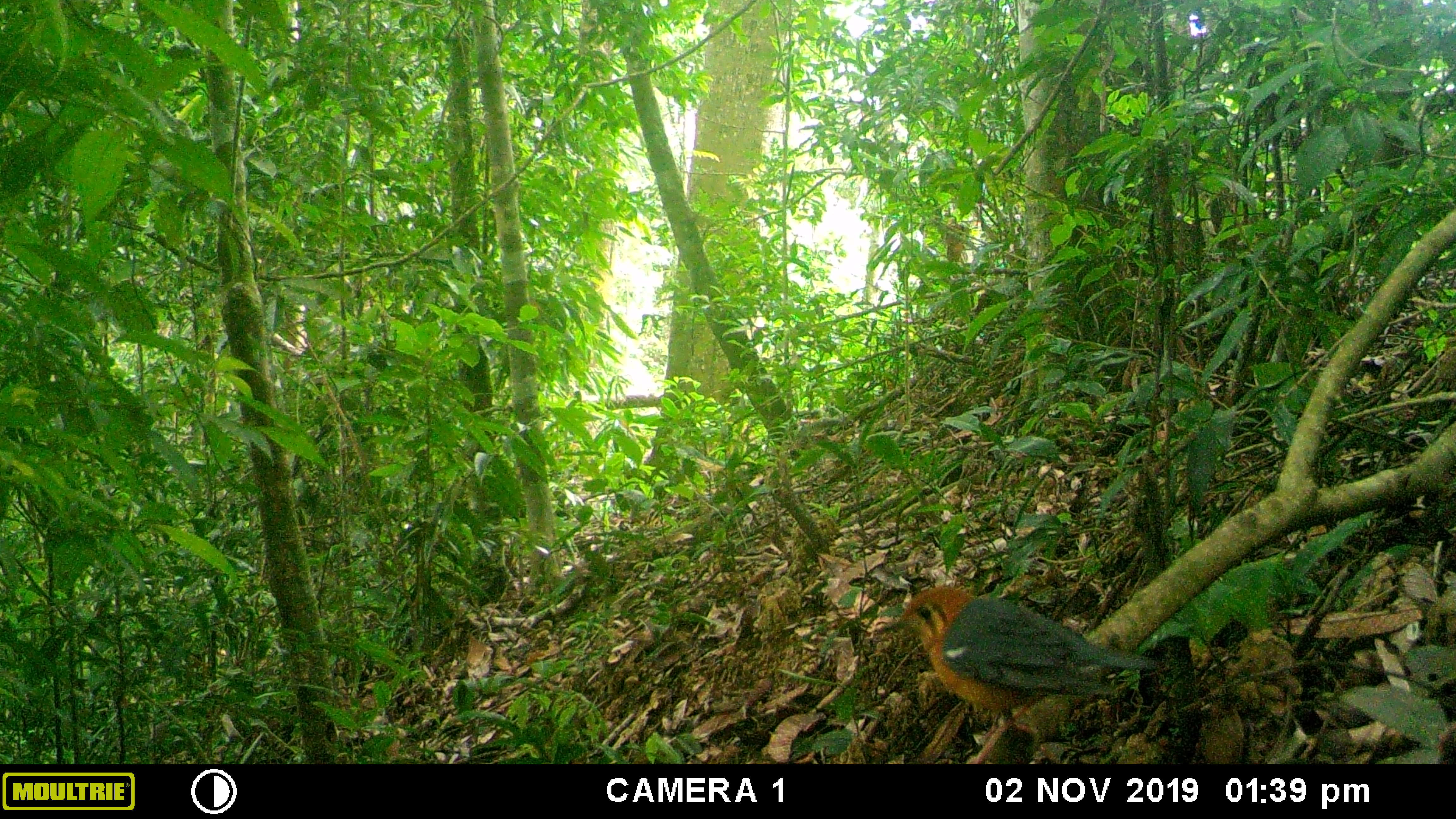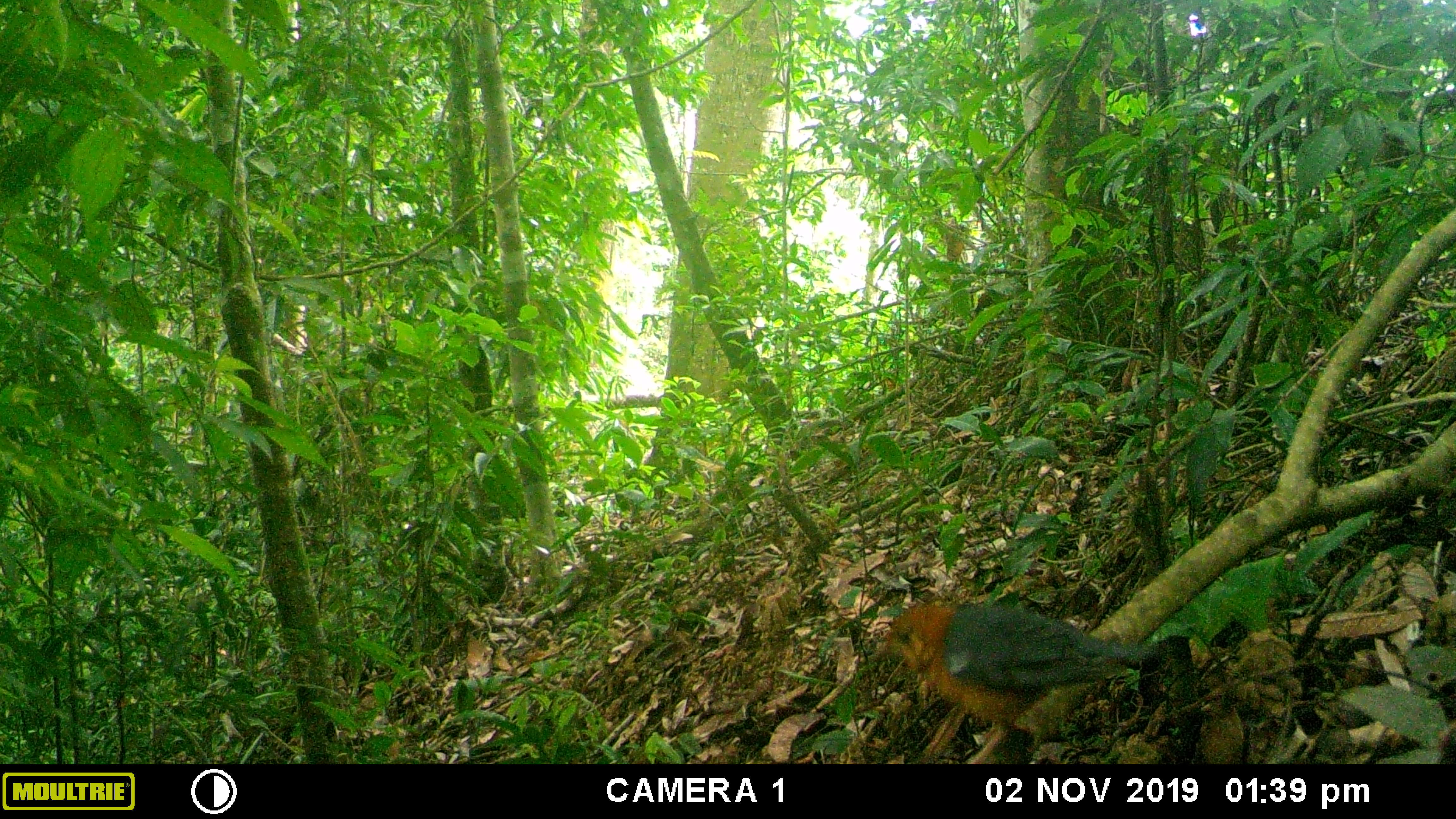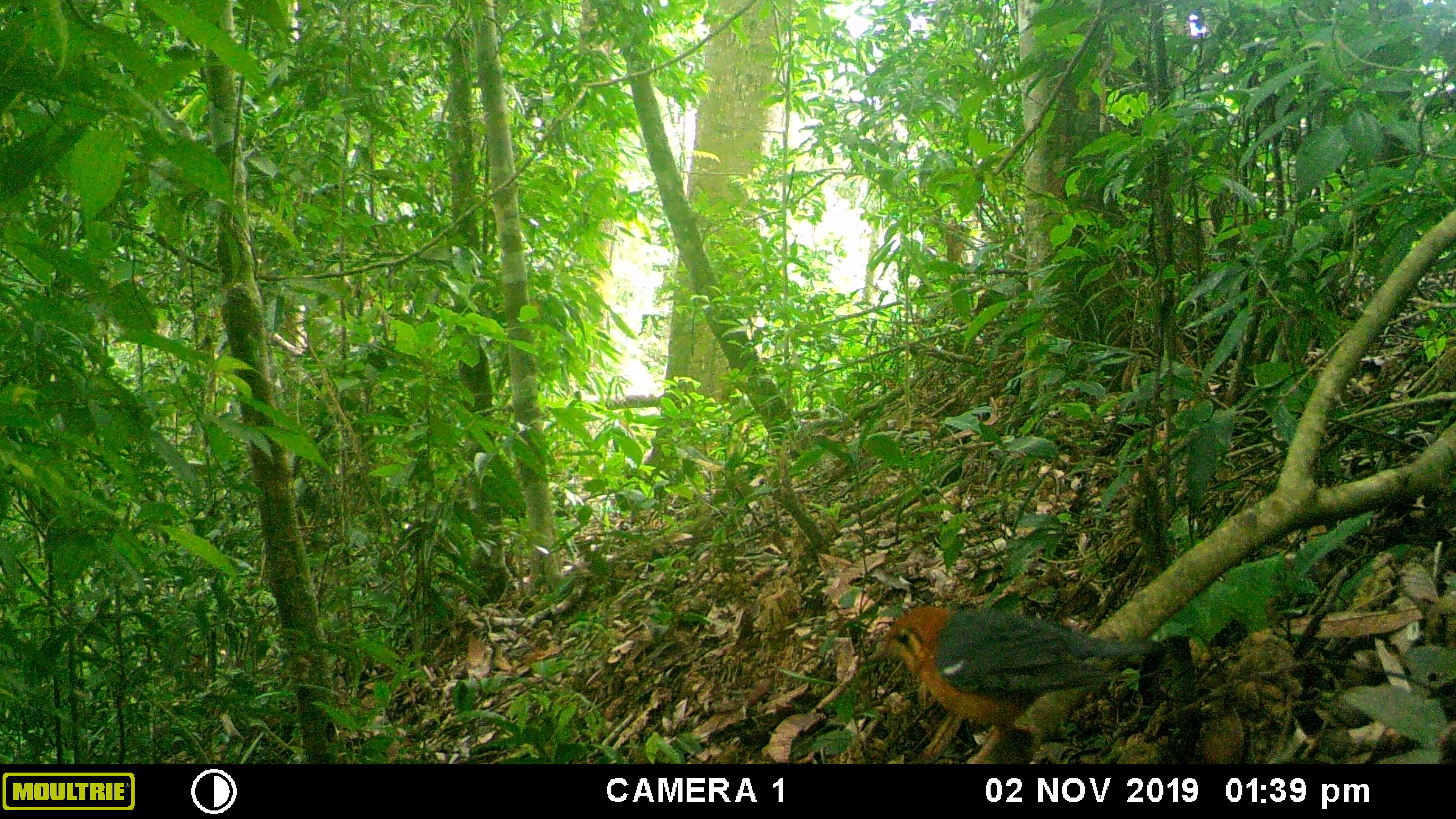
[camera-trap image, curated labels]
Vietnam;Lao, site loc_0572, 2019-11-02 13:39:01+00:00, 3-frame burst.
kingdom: Animalia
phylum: Chordata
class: Aves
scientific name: Aves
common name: bird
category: unidentified bird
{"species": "unidentified bird (bird) (Aves)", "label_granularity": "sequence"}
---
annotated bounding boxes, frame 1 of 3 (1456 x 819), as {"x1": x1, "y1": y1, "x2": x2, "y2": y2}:
unidentified bird: {"x1": 873, "y1": 586, "x2": 1157, "y2": 763}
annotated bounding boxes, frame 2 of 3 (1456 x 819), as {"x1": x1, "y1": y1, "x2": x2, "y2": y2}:
unidentified bird: {"x1": 876, "y1": 603, "x2": 1154, "y2": 764}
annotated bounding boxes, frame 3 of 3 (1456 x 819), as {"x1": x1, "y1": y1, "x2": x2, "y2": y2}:
unidentified bird: {"x1": 869, "y1": 606, "x2": 1164, "y2": 764}